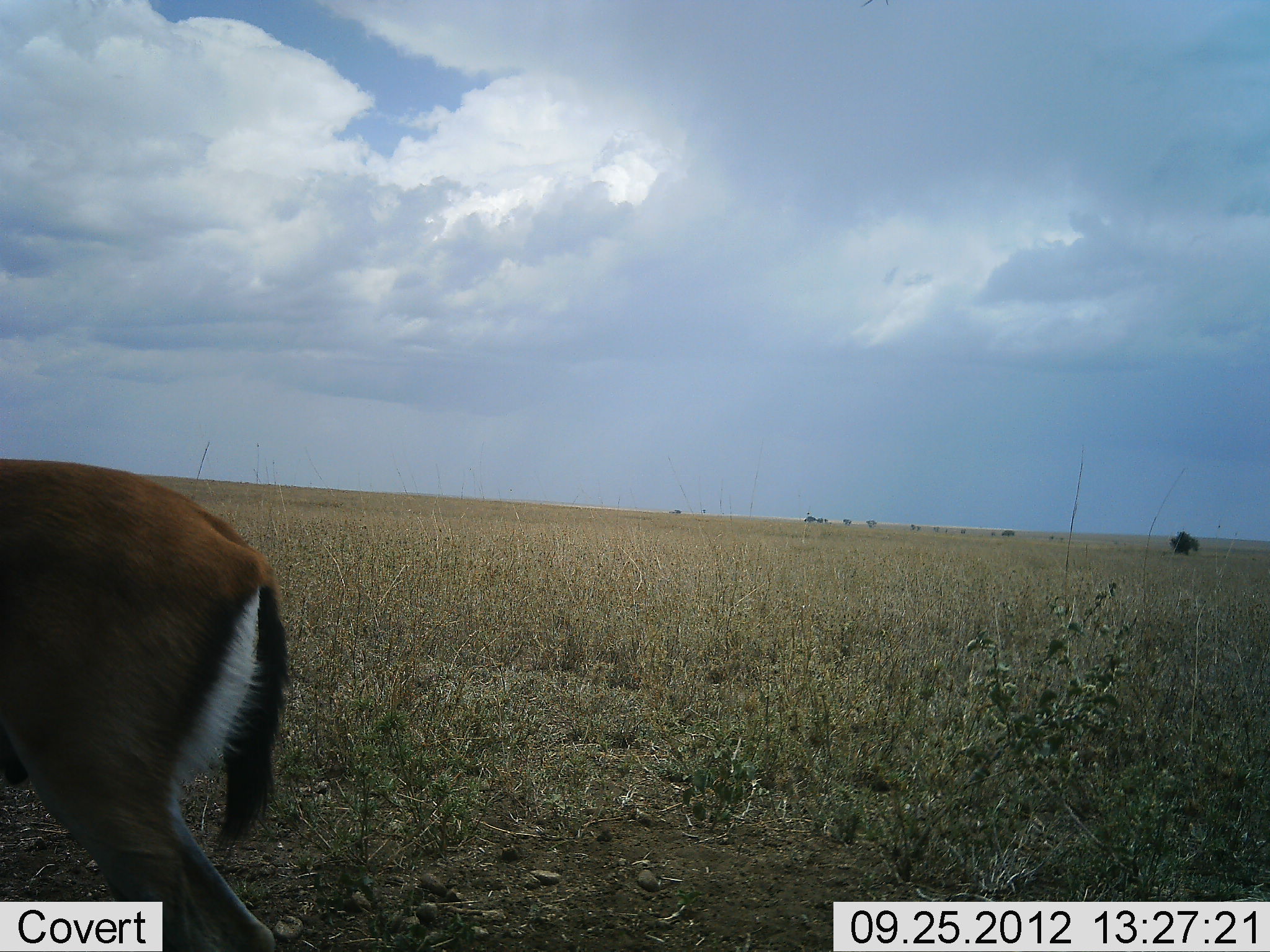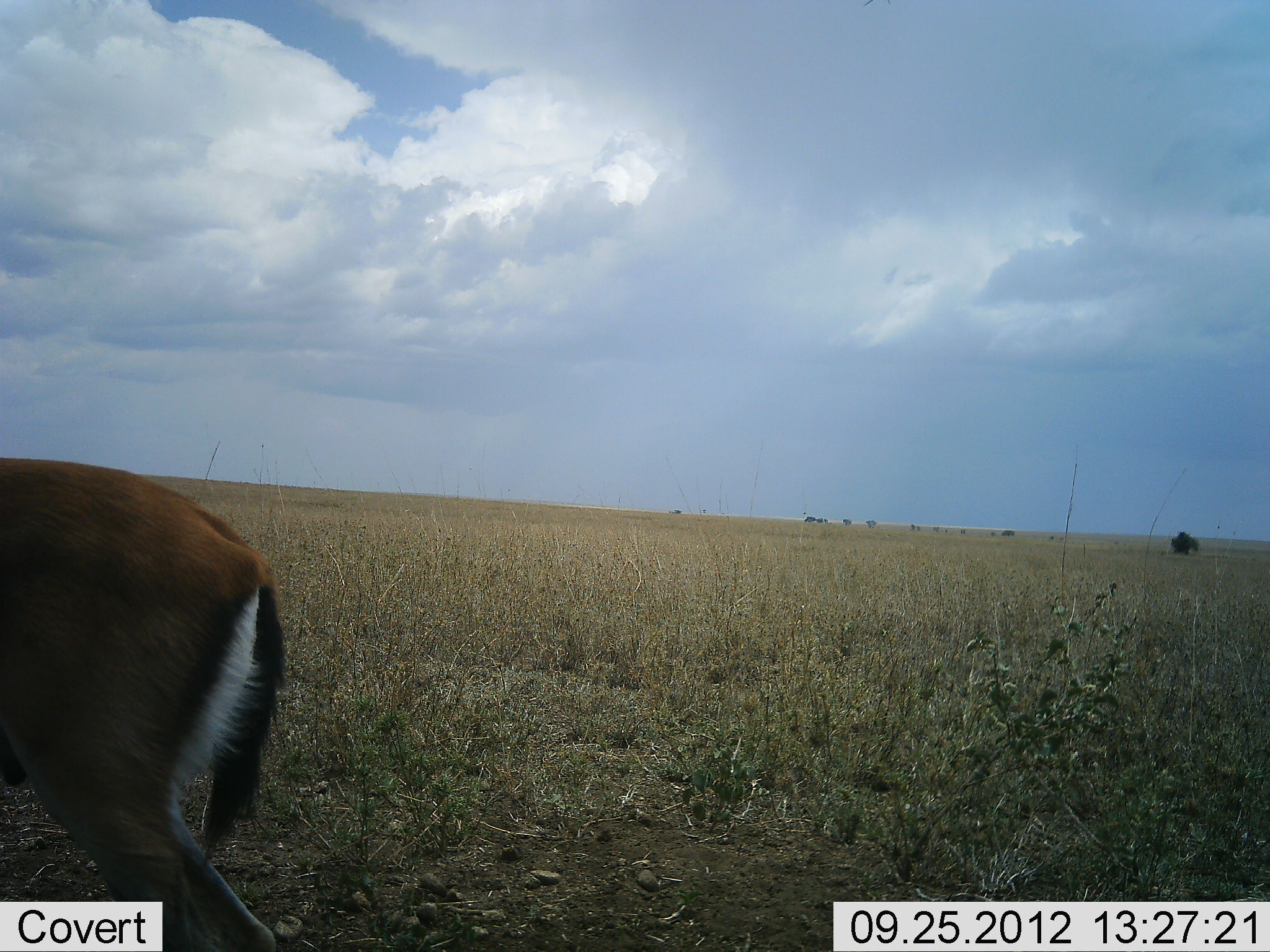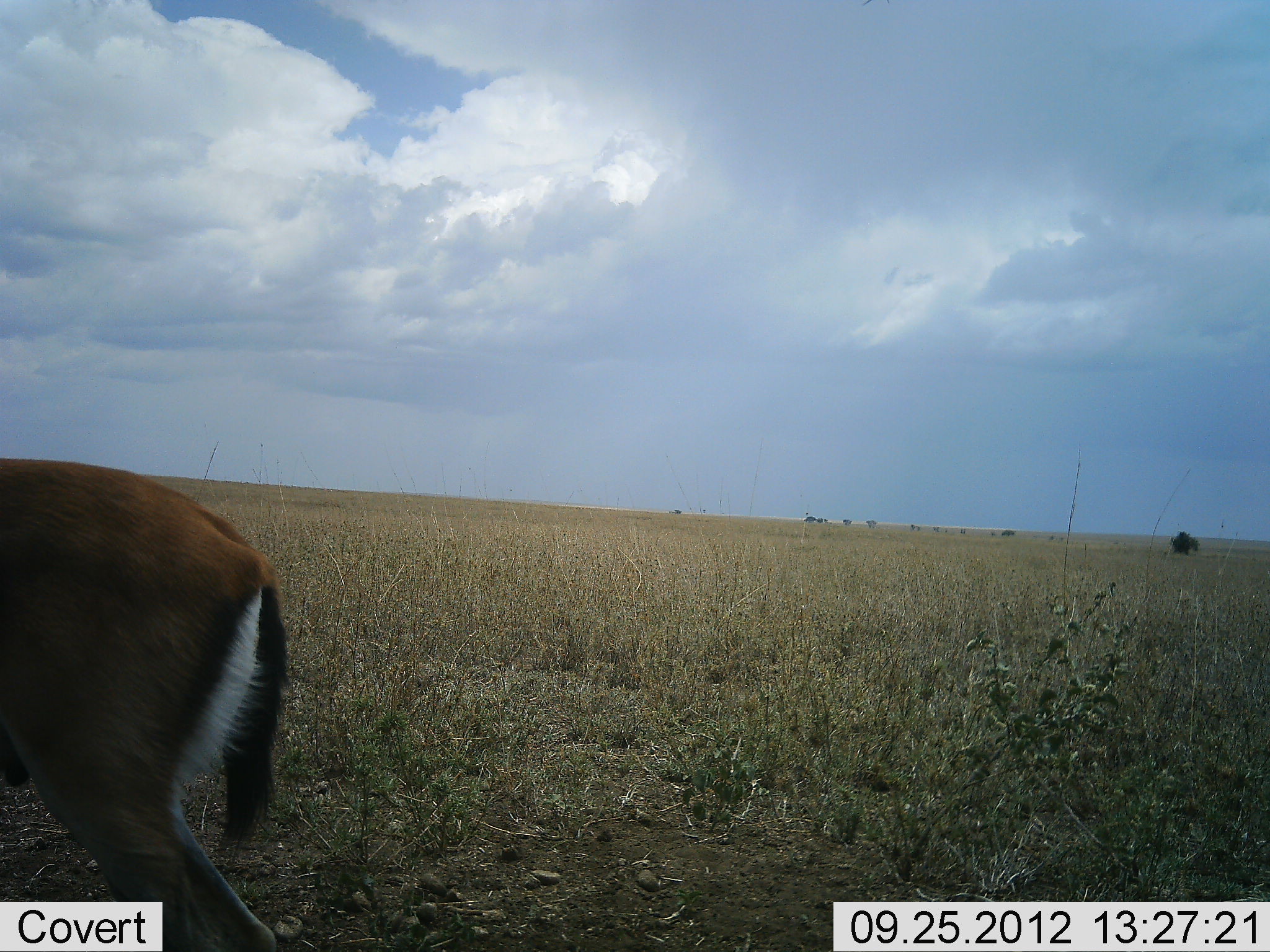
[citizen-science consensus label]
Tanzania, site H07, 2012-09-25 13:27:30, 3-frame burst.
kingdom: Animalia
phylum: Chordata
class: Mammalia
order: Artiodactyla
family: Bovidae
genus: Eudorcas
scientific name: Eudorcas thomsonii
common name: thomson's gazelle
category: gazellethomsons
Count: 1.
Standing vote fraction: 91%.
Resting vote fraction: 0%.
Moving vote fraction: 9%.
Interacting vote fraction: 0%.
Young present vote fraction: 0%.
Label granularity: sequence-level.